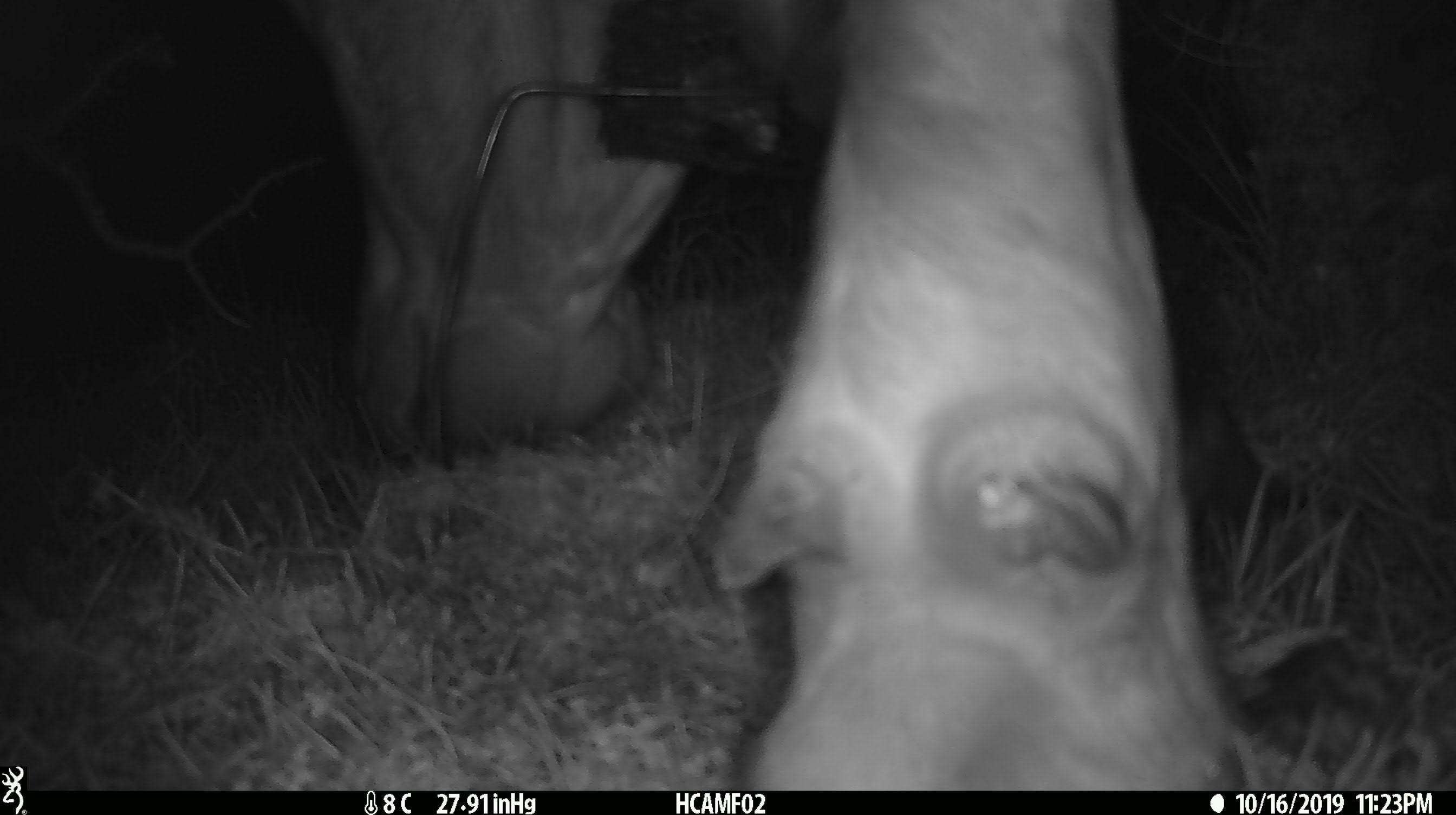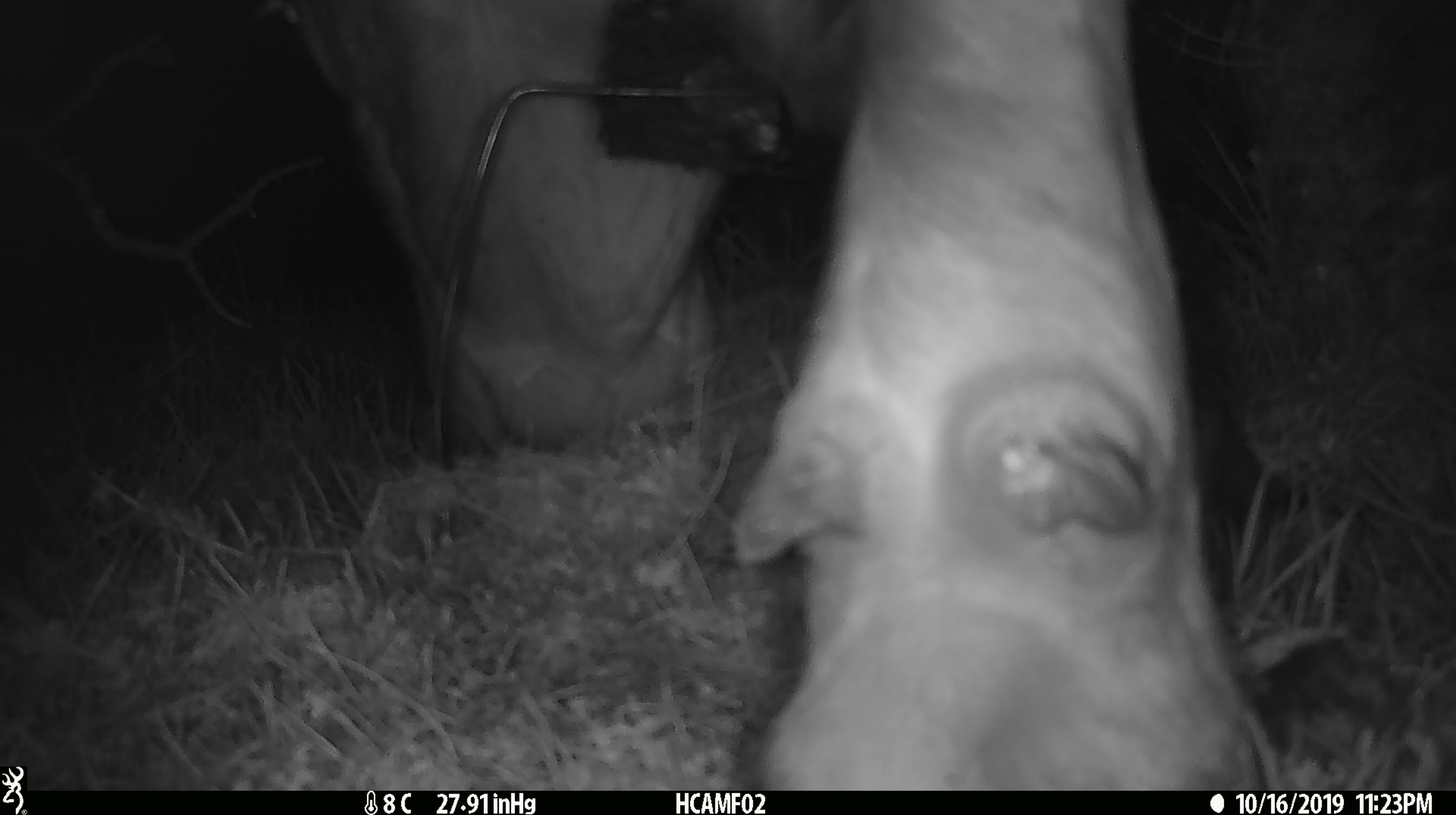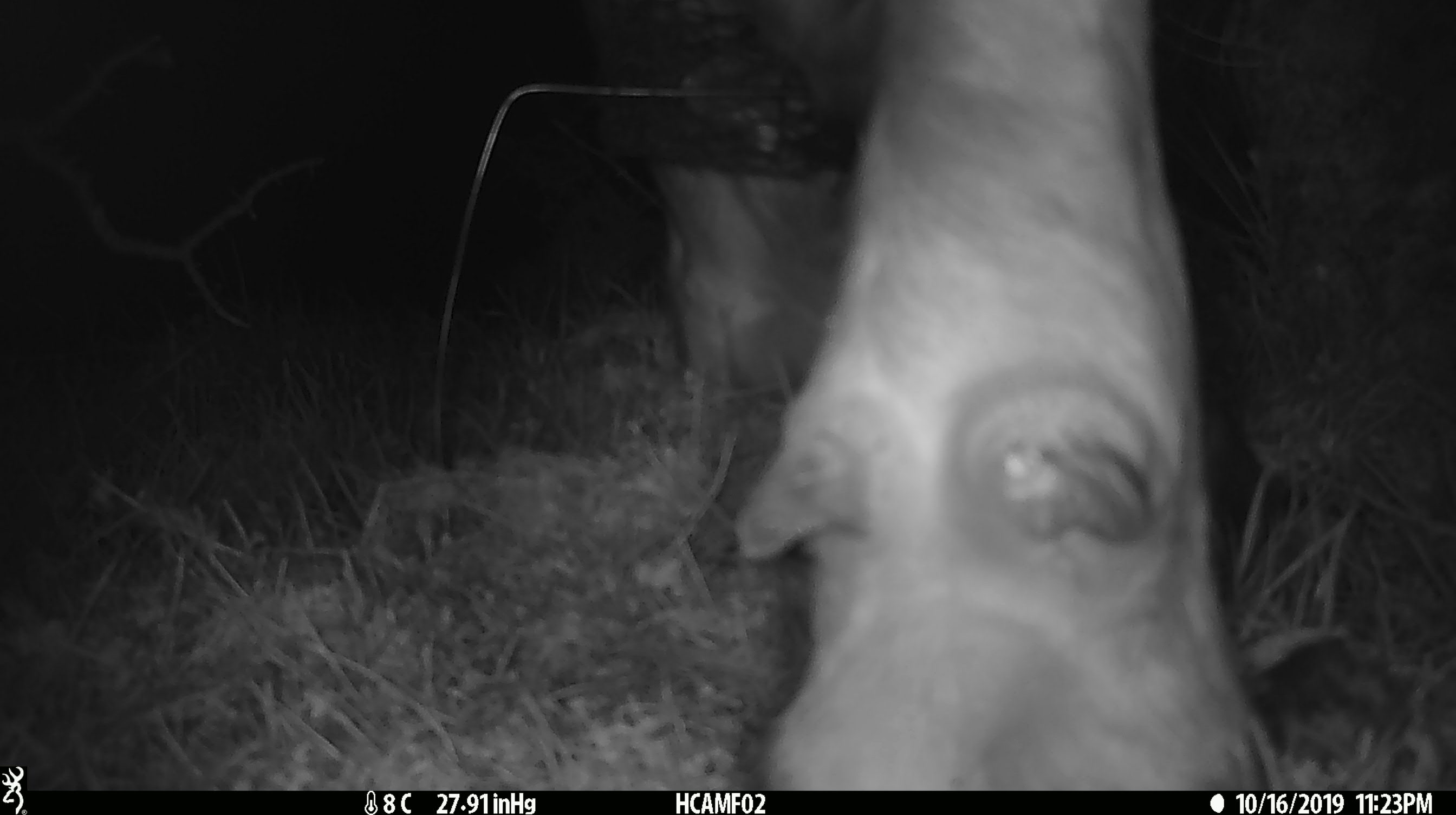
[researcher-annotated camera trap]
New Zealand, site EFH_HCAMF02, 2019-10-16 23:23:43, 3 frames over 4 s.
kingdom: Animalia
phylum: Chordata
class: Mammalia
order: Artiodactyla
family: Bovidae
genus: Bos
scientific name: Bos taurus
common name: domestic cow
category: cow